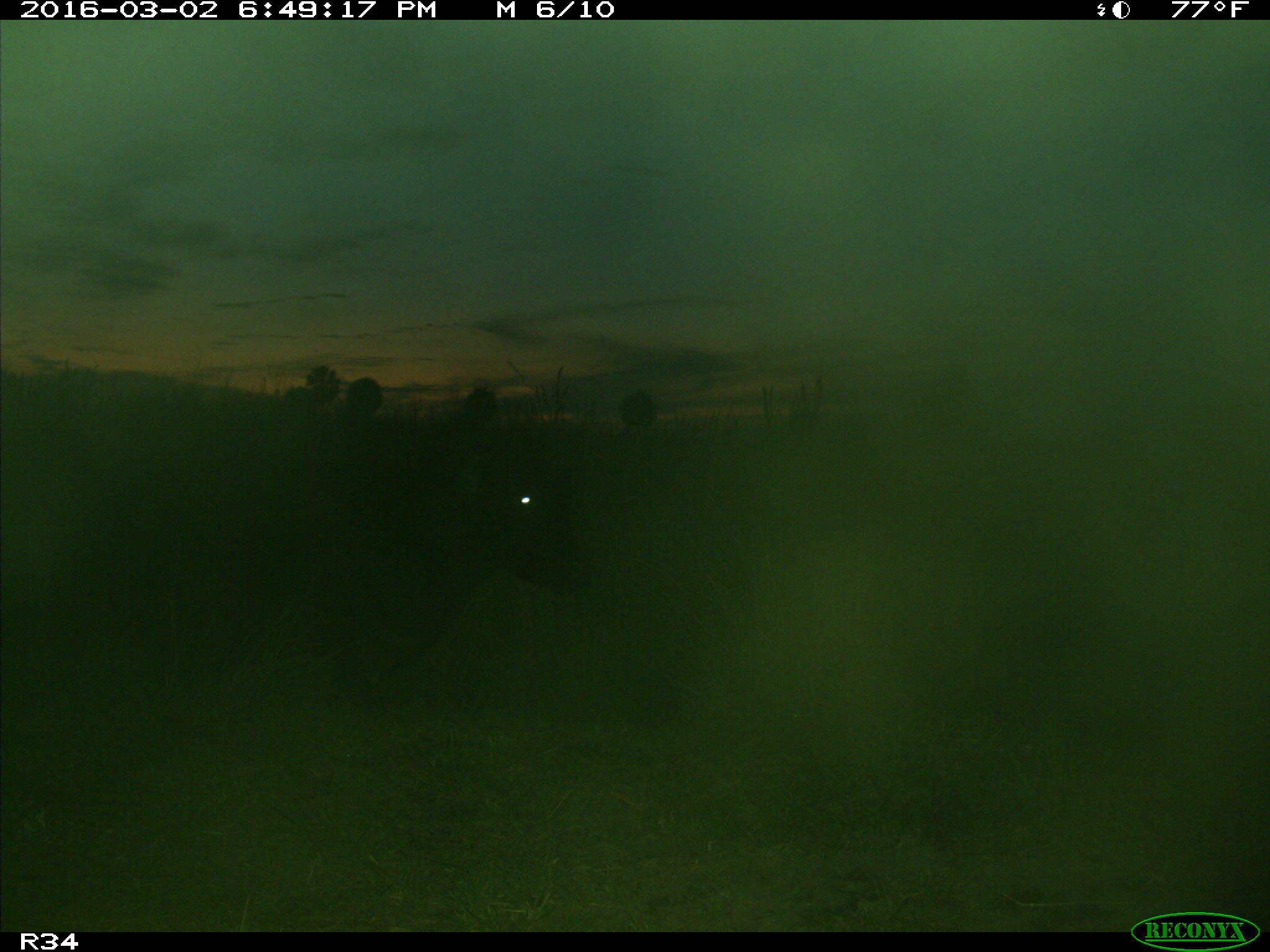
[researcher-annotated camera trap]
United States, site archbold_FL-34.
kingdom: Animalia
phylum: Chordata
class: Mammalia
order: Artiodactyla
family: Bovidae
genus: Bos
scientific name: Bos taurus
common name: domestic cow